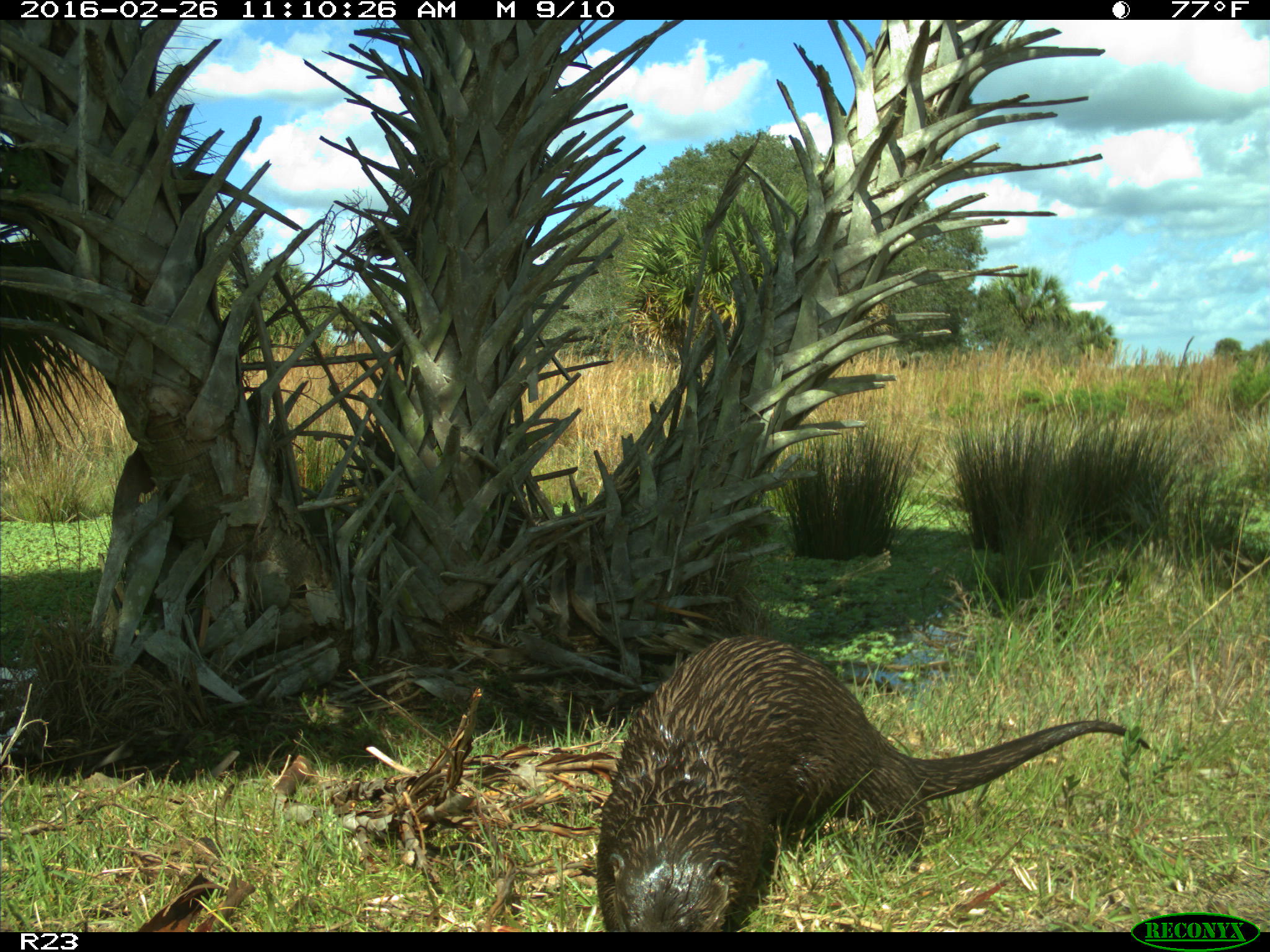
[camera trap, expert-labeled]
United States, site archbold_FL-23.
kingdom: Animalia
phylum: Chordata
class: Mammalia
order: Carnivora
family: Mustelidae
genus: Lontra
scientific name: Lontra canadensis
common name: north american river otter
Lontra canadensis (north american river otter).